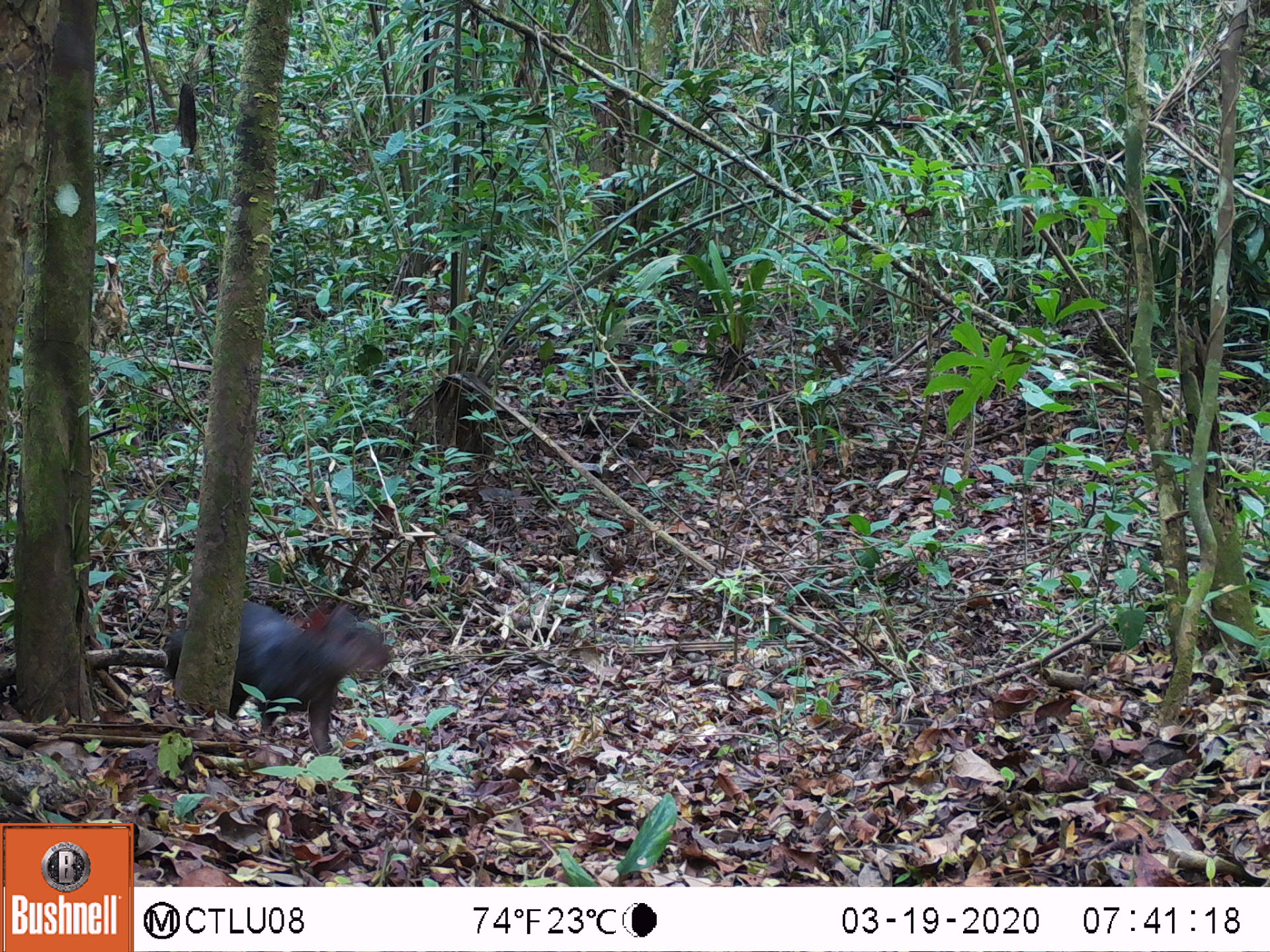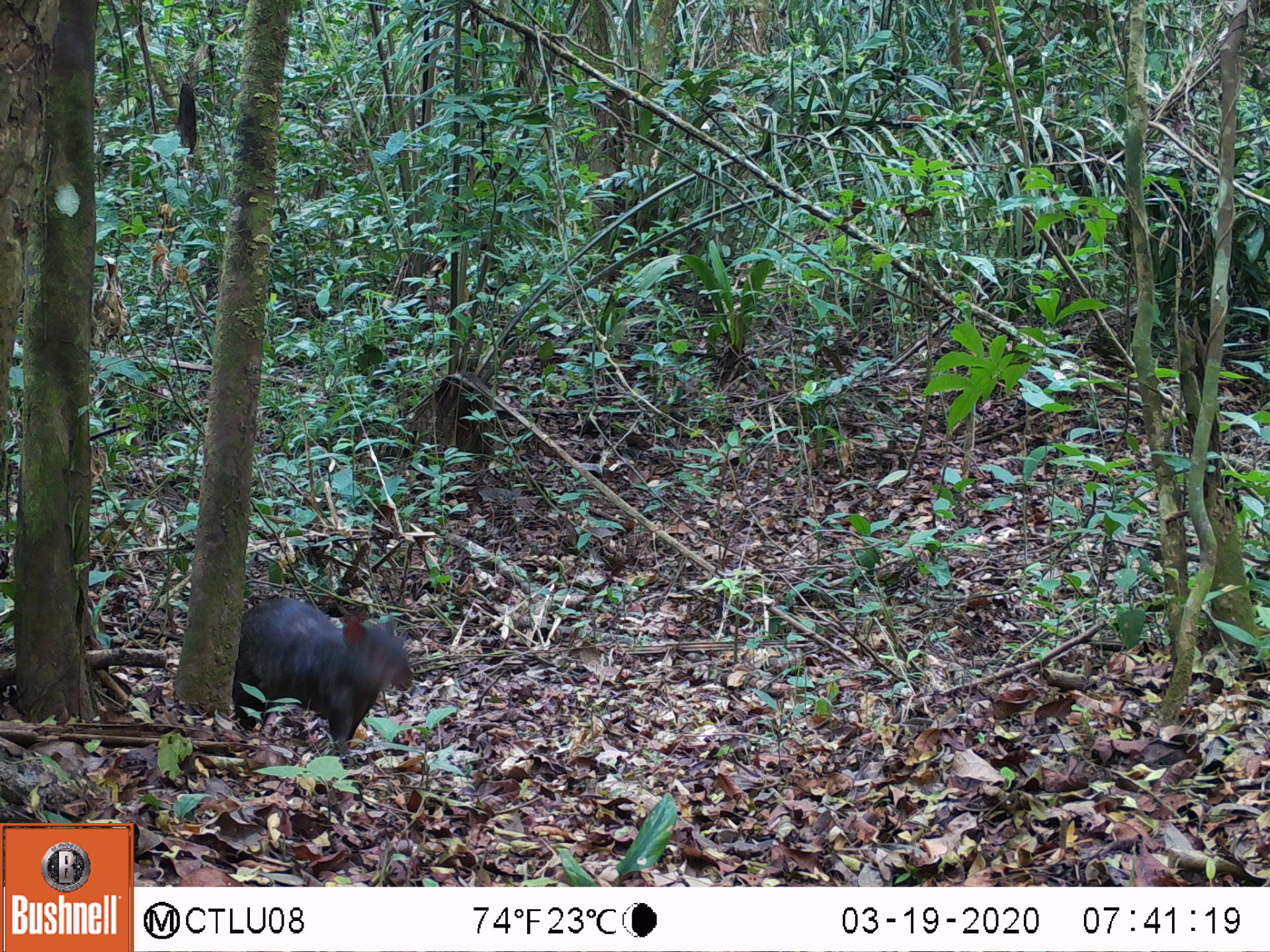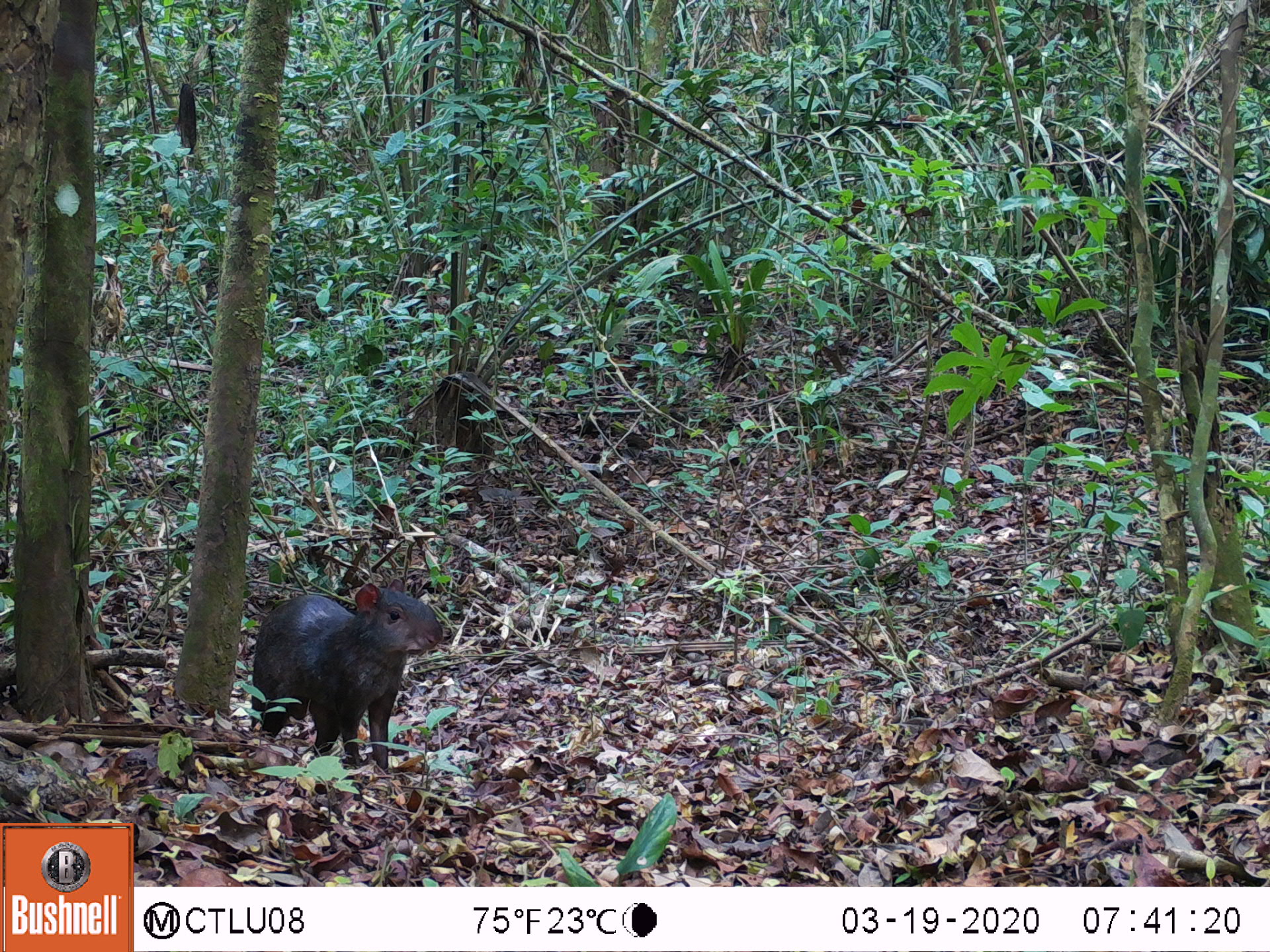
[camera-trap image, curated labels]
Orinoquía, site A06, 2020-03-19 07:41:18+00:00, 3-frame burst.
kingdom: Animalia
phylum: Chordata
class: Mammalia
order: Rodentia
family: Dasyproctidae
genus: Dasyprocta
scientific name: Dasyprocta fuliginosa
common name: black agouti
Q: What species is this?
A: Black agouti (Dasyprocta fuliginosa).